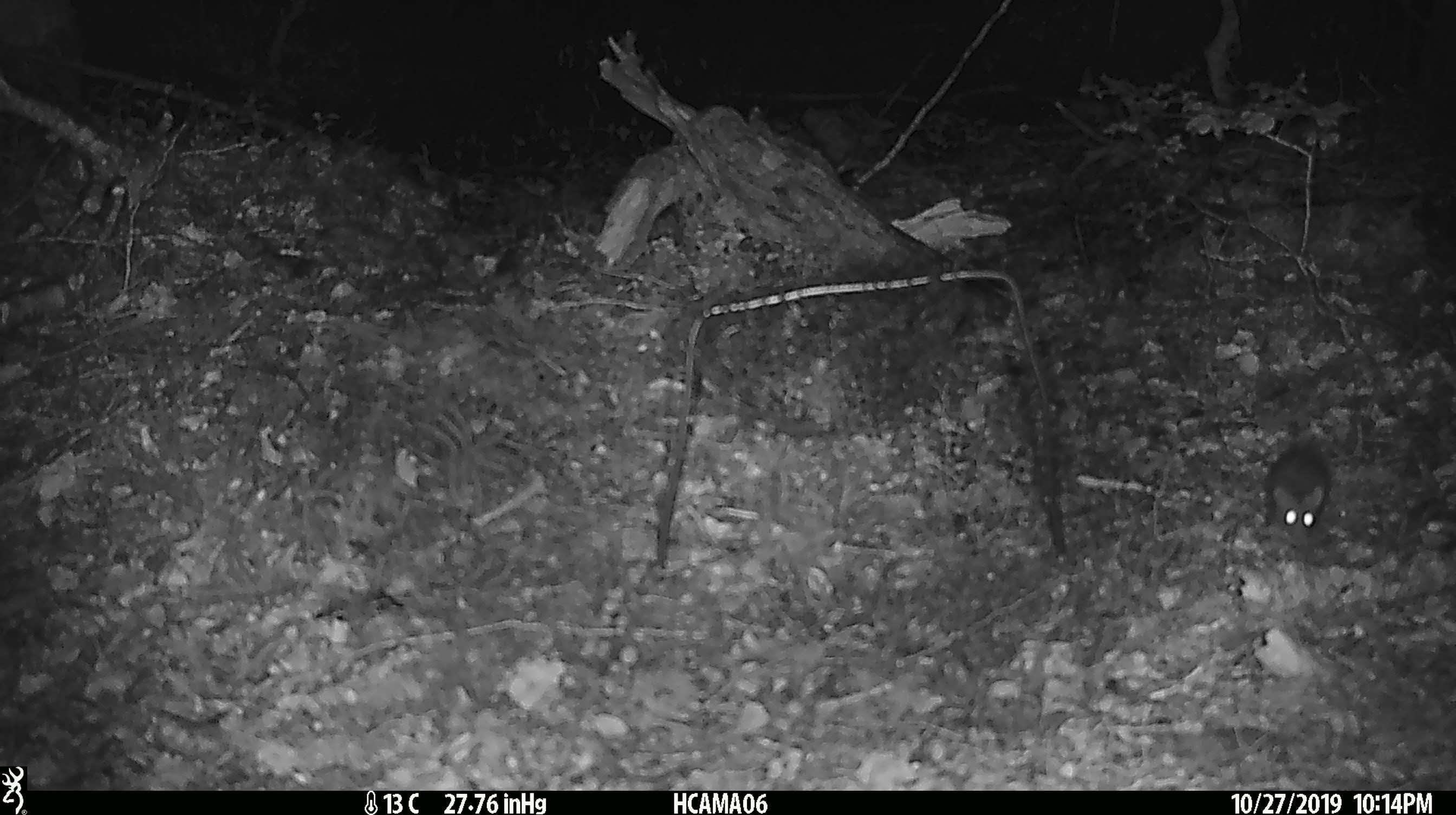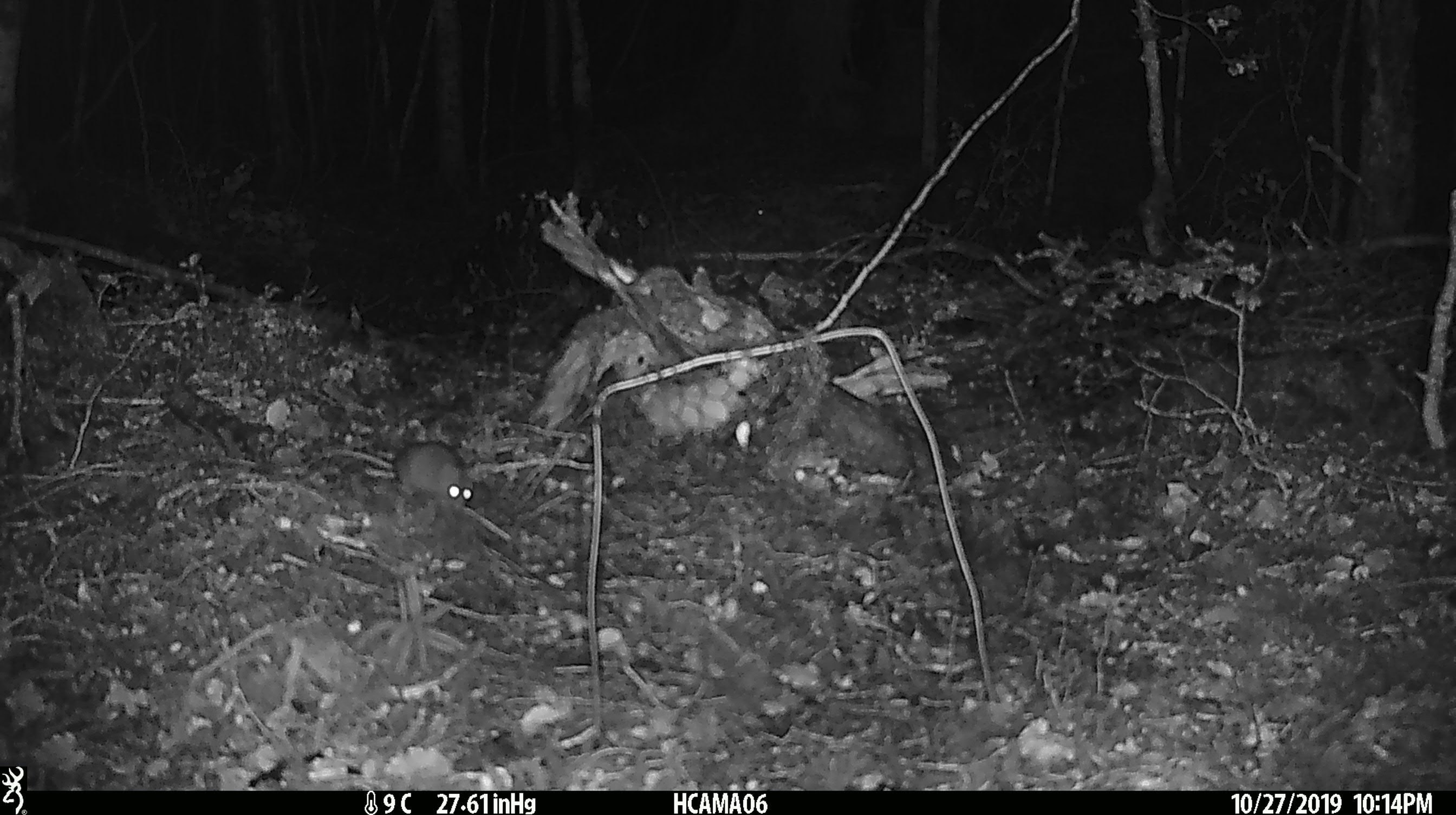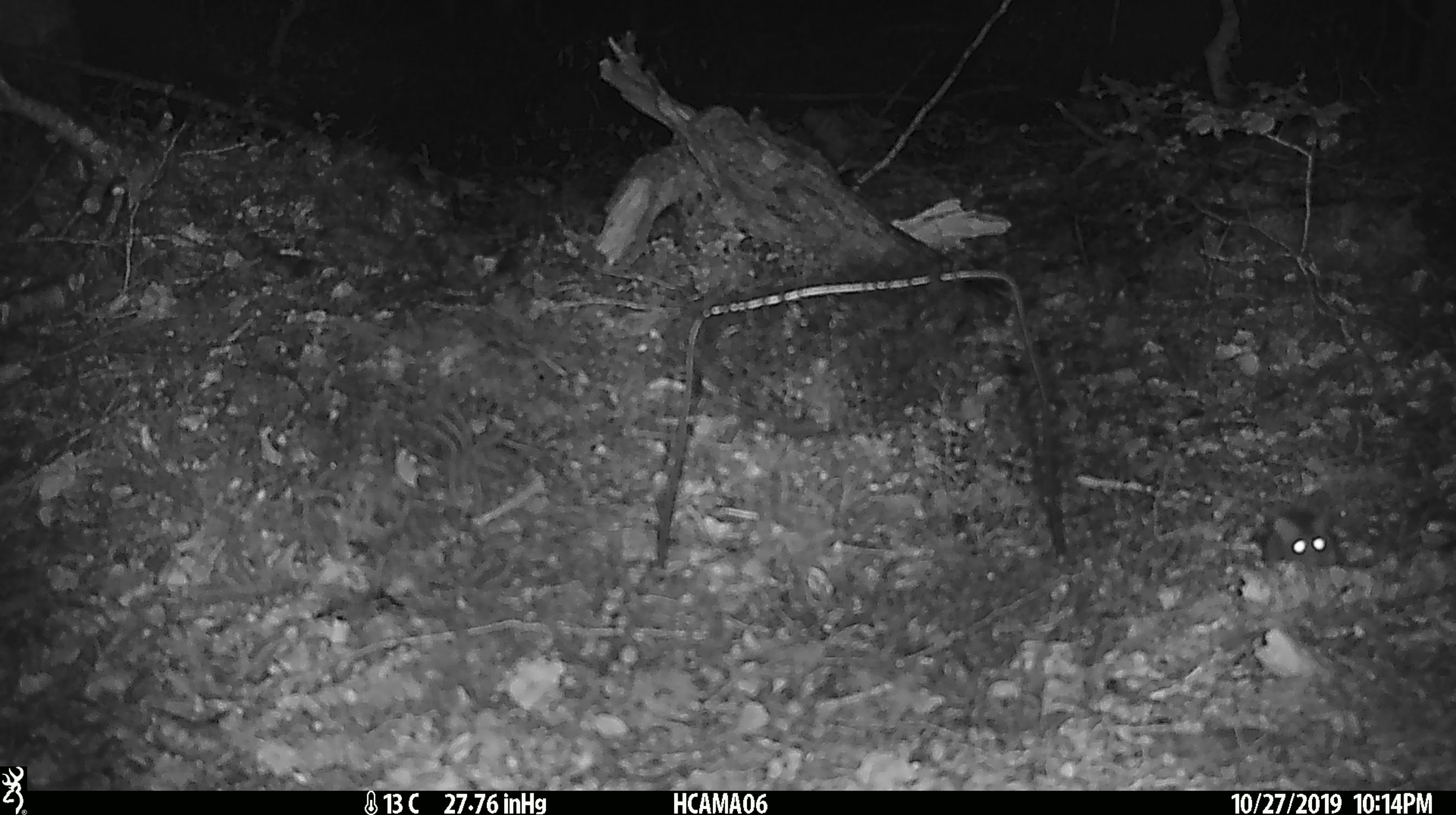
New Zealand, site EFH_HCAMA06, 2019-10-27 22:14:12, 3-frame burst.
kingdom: Animalia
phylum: Chordata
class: Mammalia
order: Rodentia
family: Muridae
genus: Mus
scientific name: Mus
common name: mouse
Mouse (Mus).